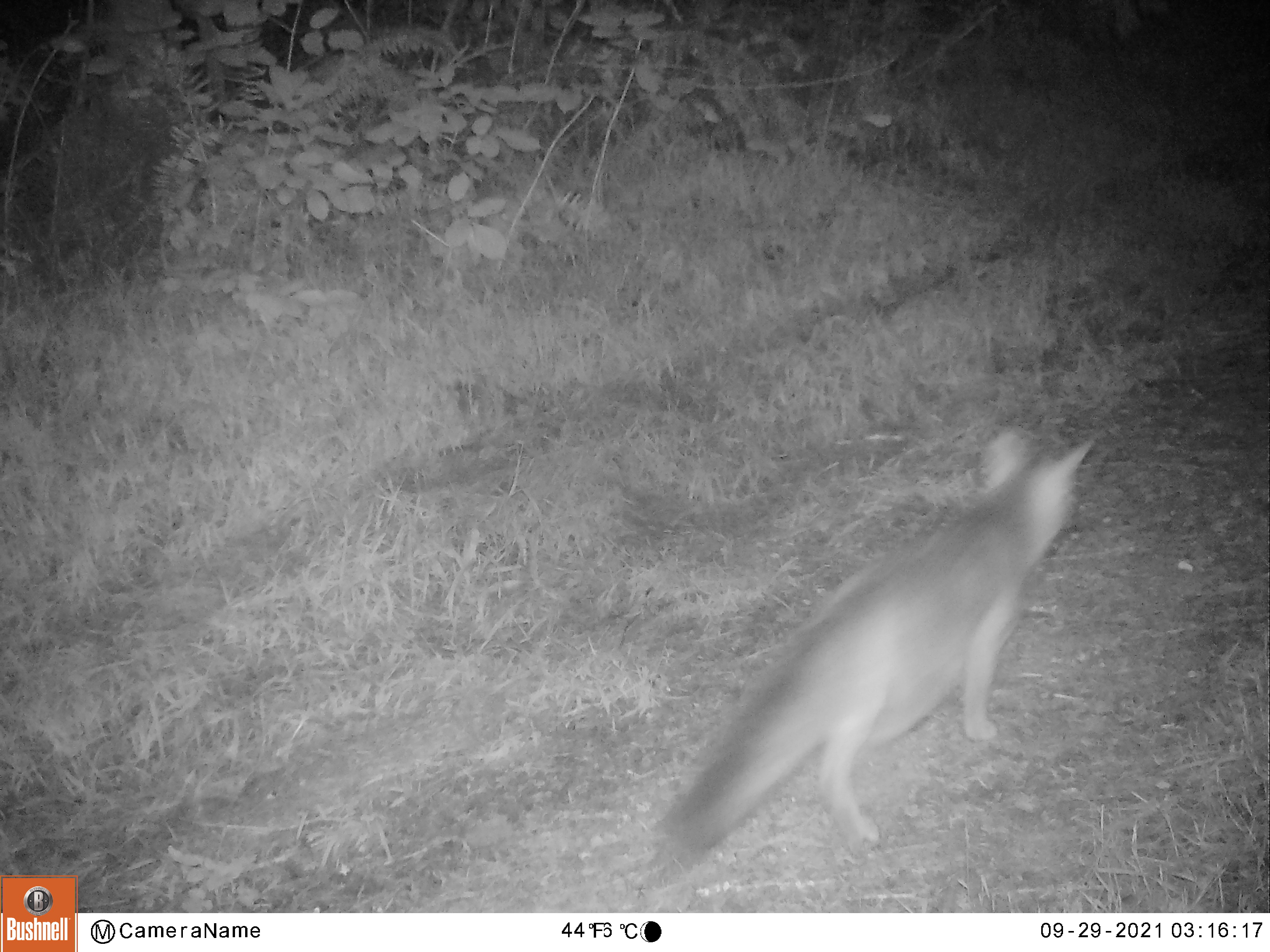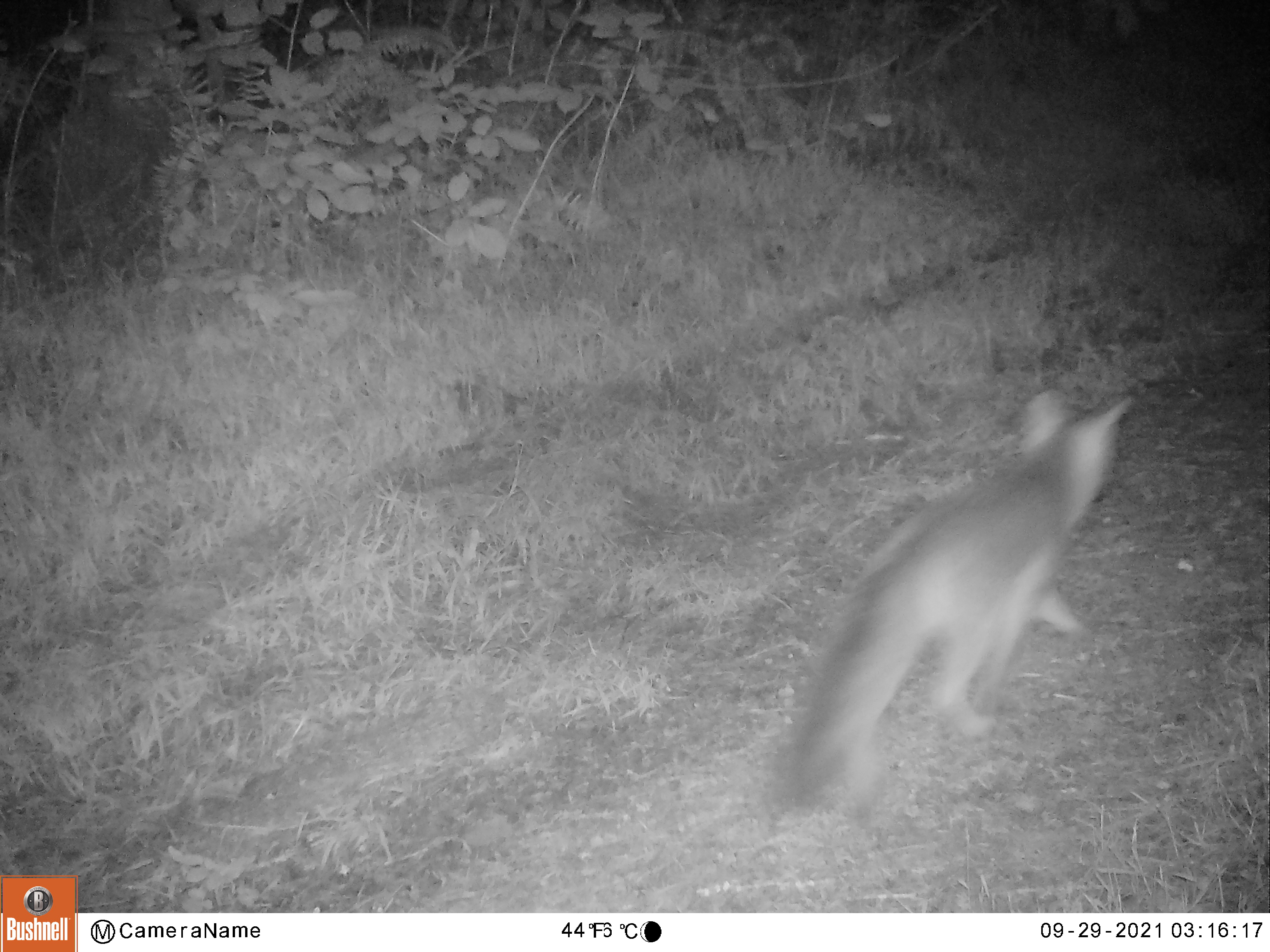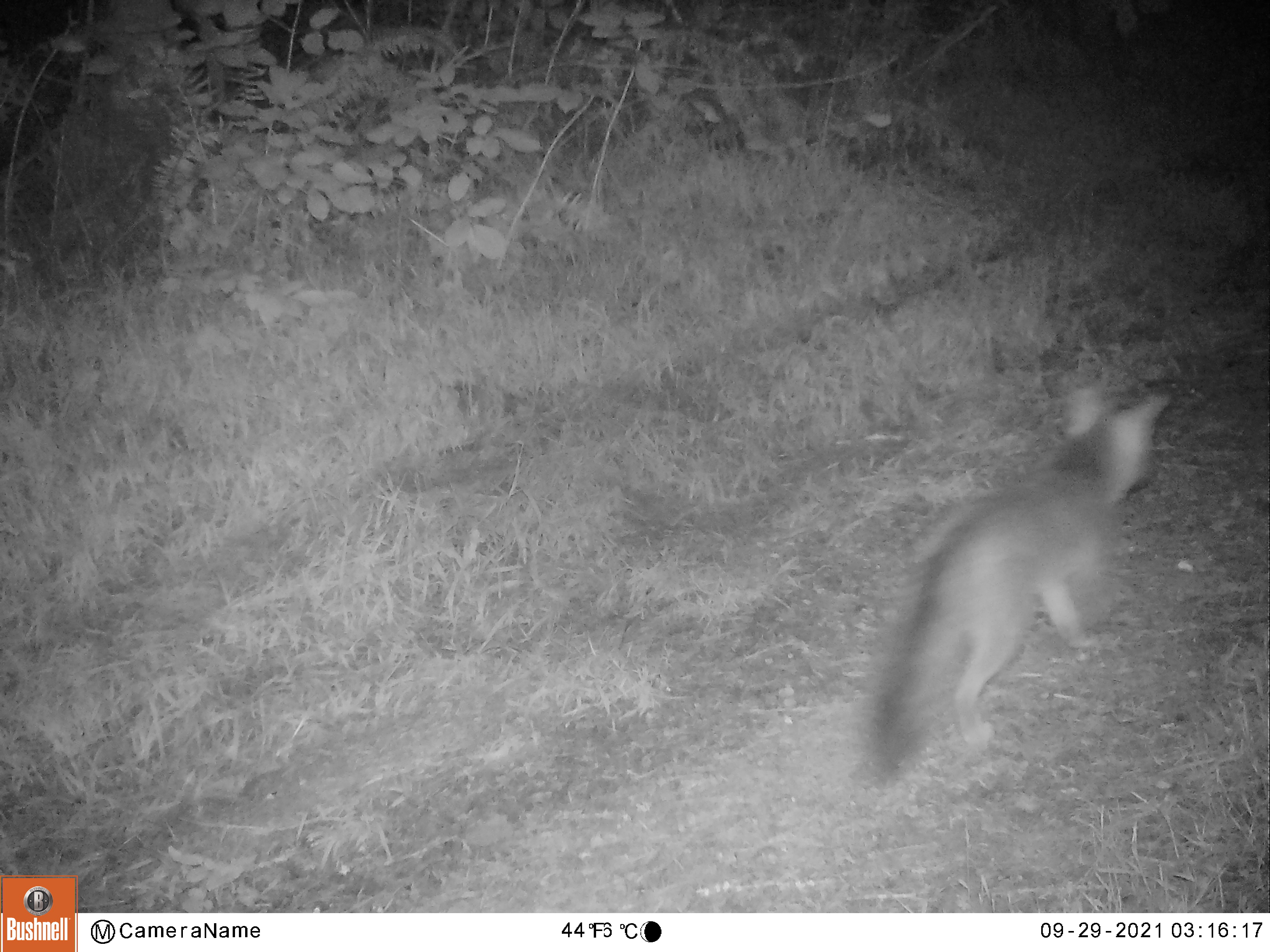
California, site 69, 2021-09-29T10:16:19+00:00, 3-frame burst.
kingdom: Animalia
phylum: Chordata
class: Mammalia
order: Carnivora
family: Canidae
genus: Urocyon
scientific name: Urocyon cinereoargenteus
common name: gray fox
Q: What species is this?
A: Gray fox (Urocyon cinereoargenteus).